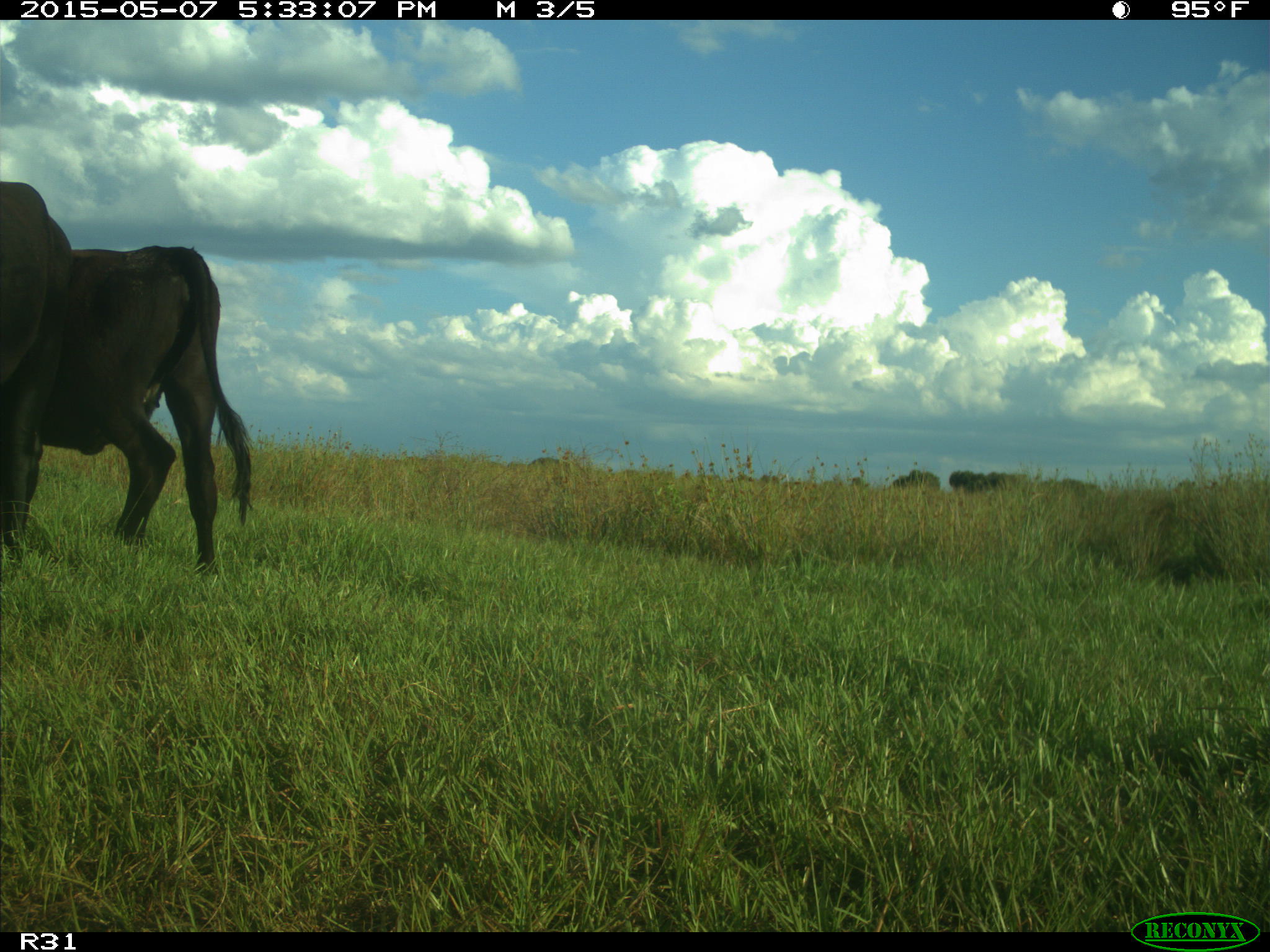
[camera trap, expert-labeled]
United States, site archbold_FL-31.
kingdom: Animalia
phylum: Chordata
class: Mammalia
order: Artiodactyla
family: Bovidae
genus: Bos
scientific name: Bos taurus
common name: domestic cow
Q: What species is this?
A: Bos taurus (domestic cow).